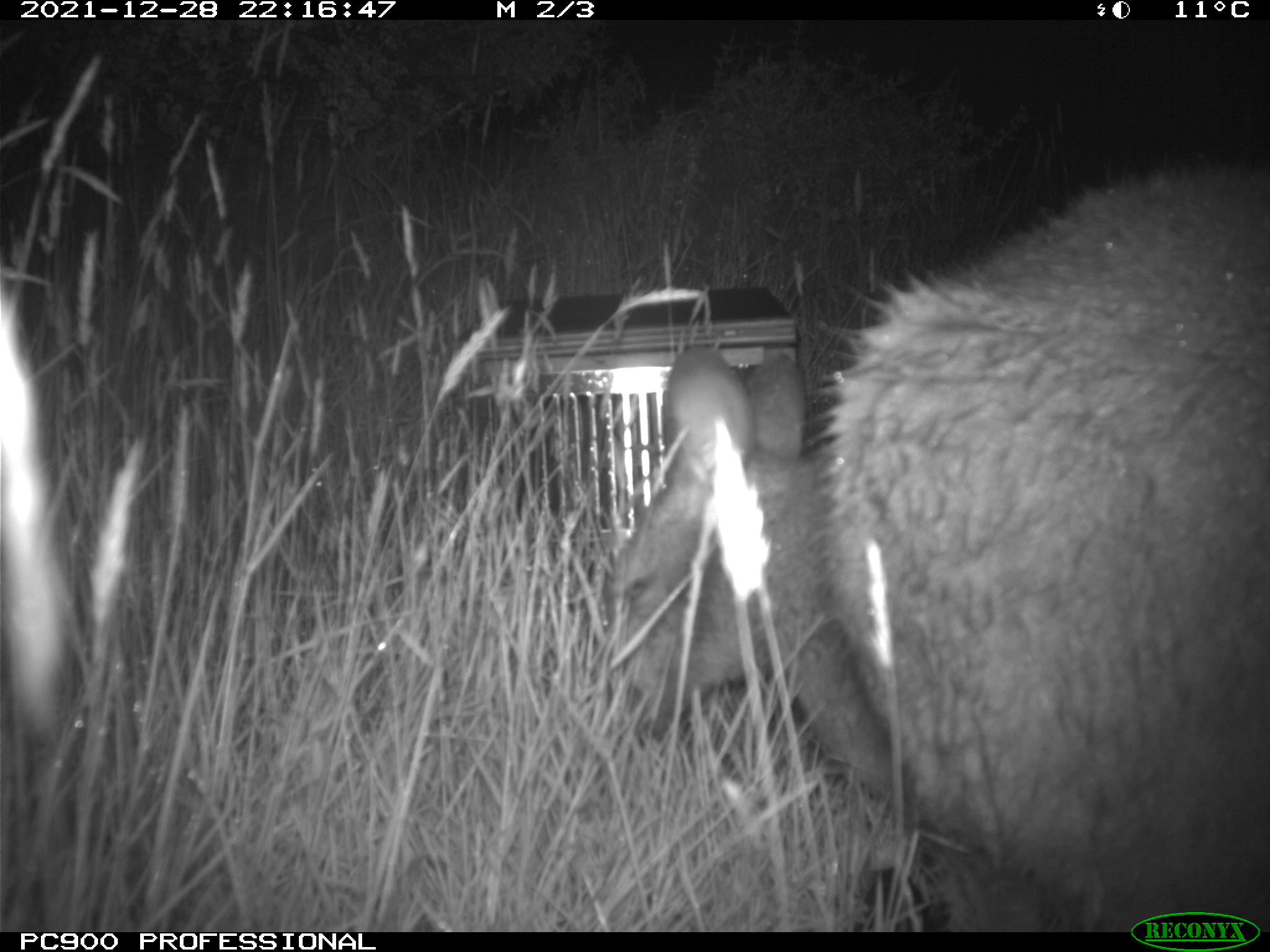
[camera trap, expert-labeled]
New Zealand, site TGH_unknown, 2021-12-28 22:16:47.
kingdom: Animalia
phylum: Chordata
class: Mammalia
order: Diprotodontia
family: Macropodidae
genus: Notamacropus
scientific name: Notamacropus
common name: wallaby